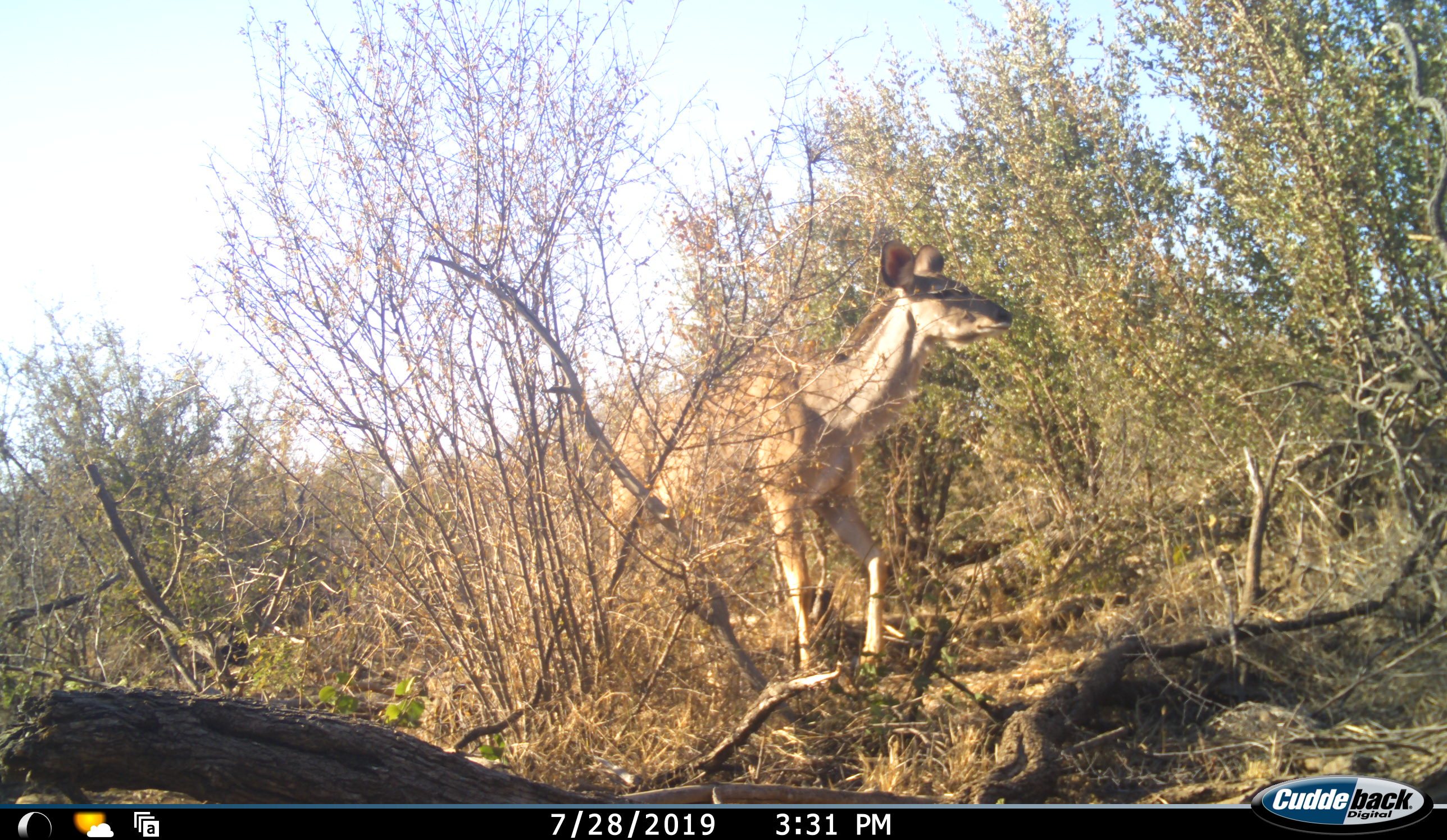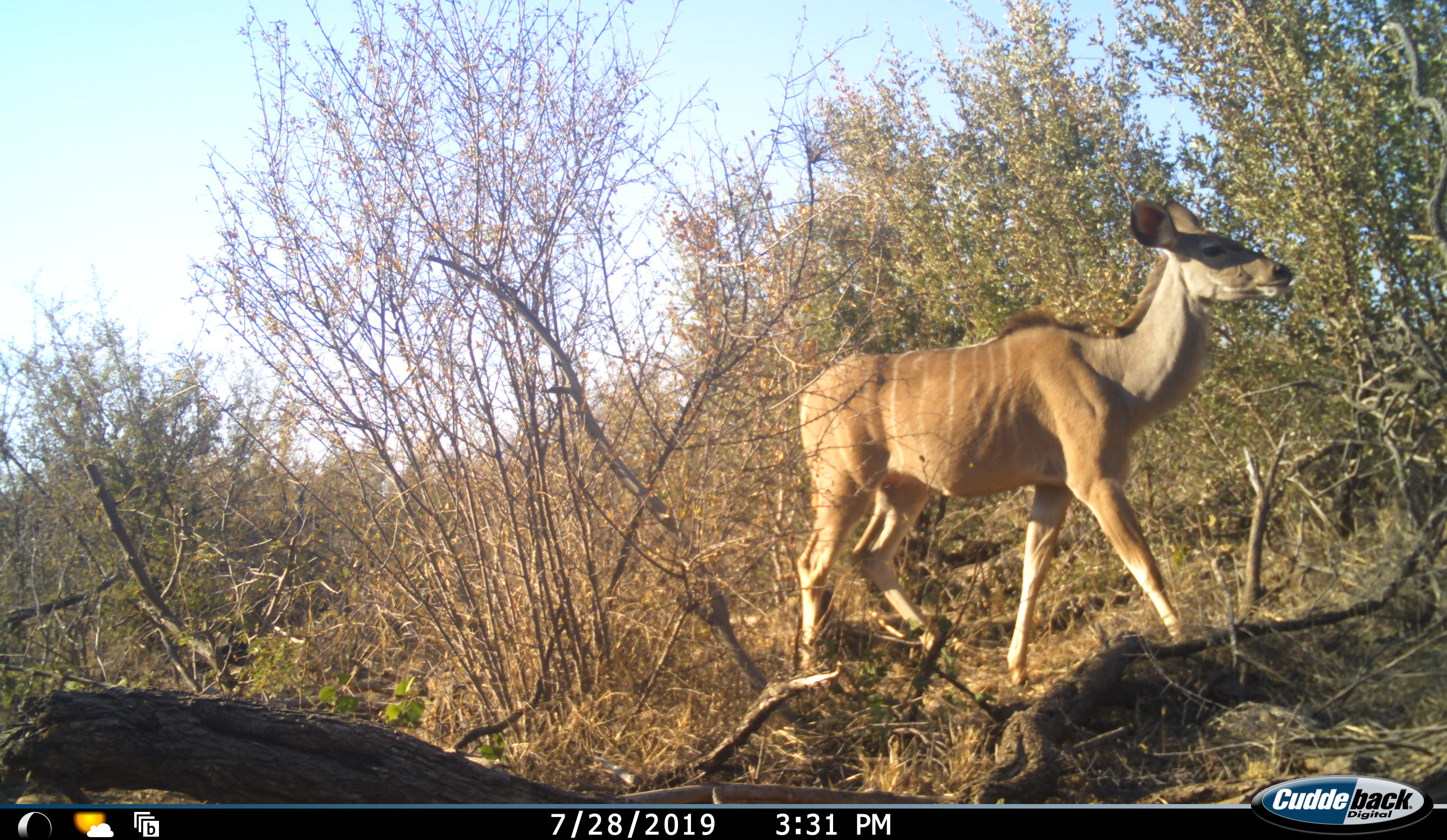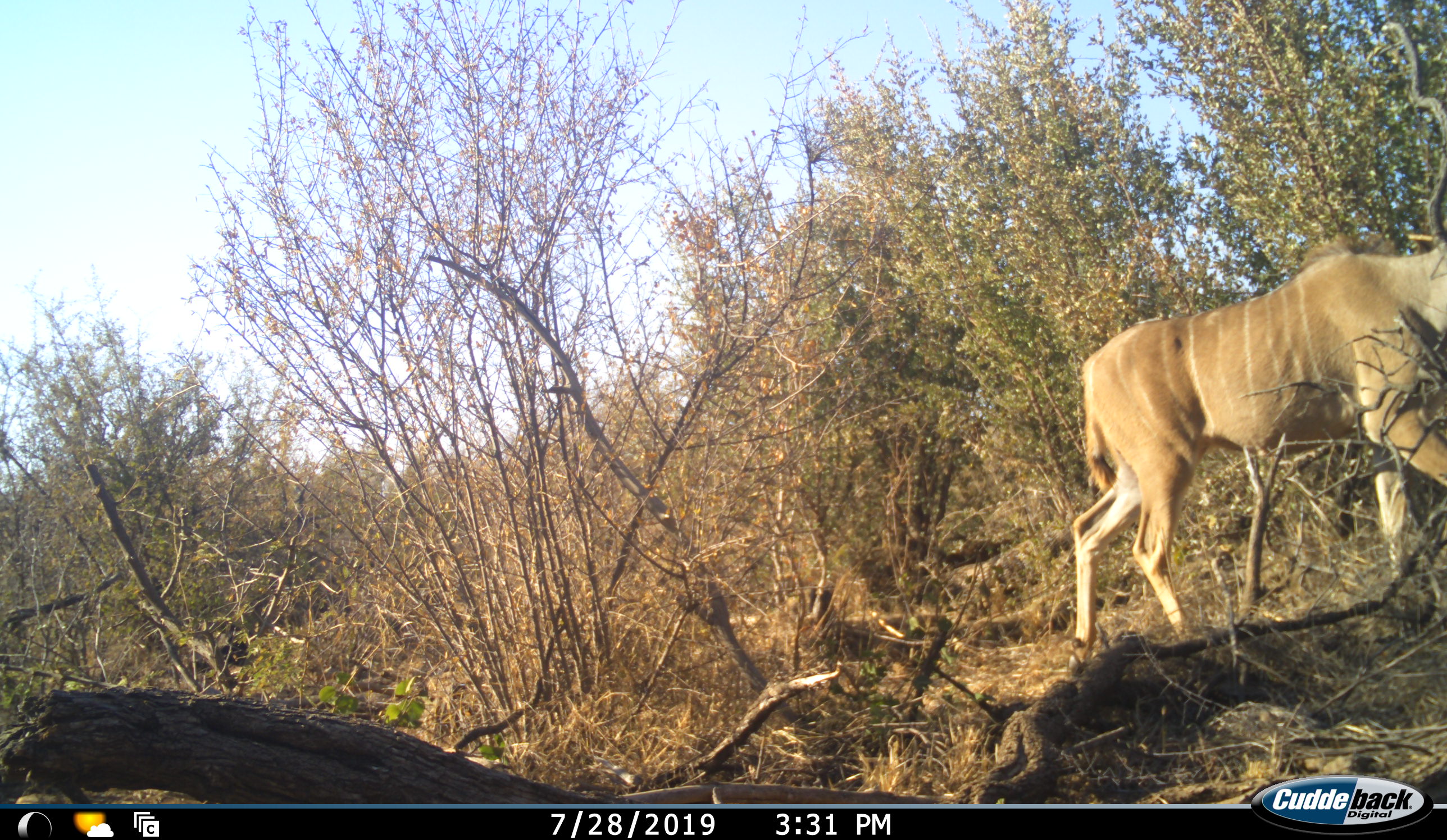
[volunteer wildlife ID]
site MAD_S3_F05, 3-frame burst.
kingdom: Animalia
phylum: Chordata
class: Mammalia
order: Artiodactyla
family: Bovidae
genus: Tragelaphus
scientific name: Tragelaphus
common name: kudu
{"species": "kudu (Tragelaphus)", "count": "1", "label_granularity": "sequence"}